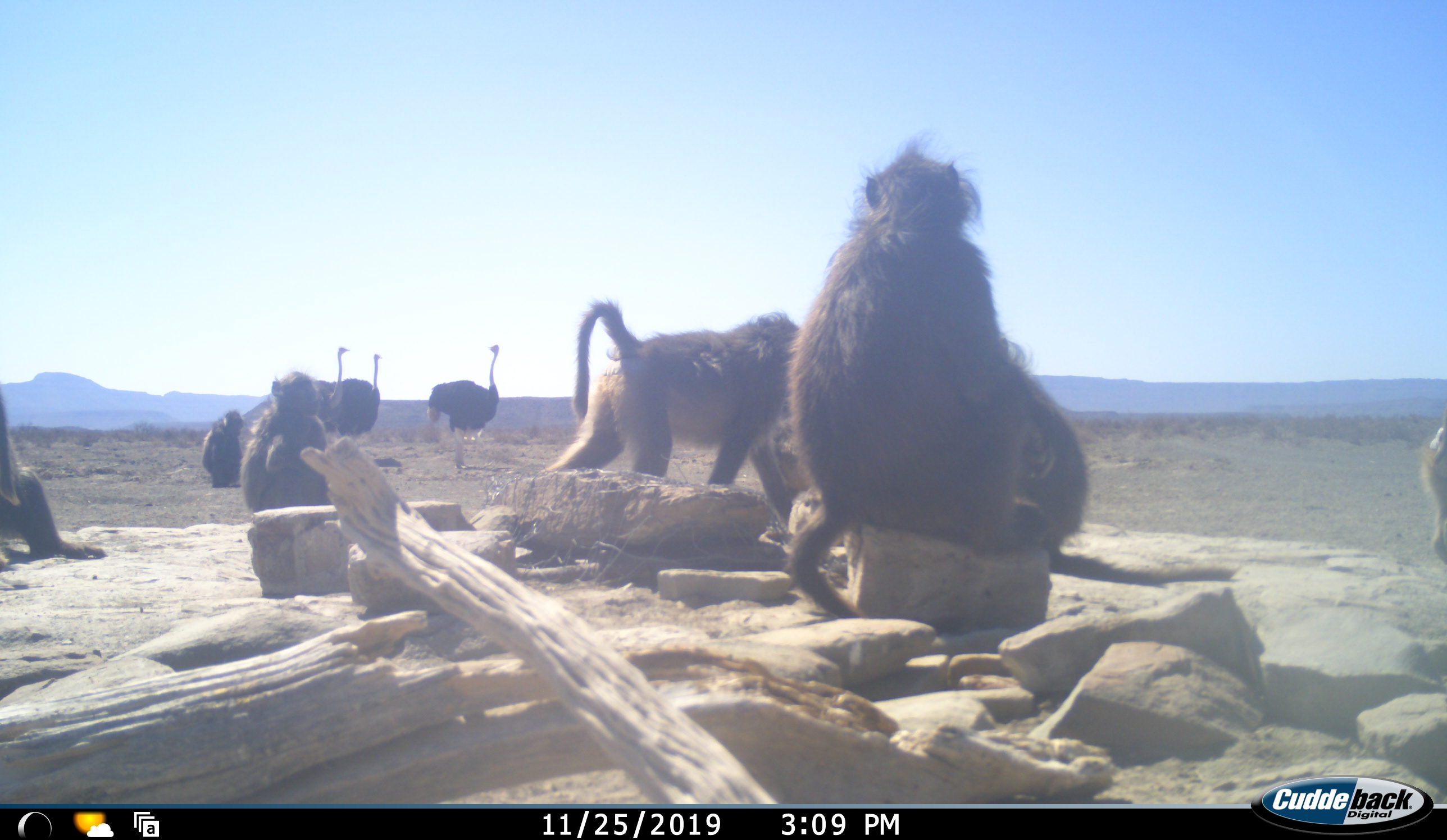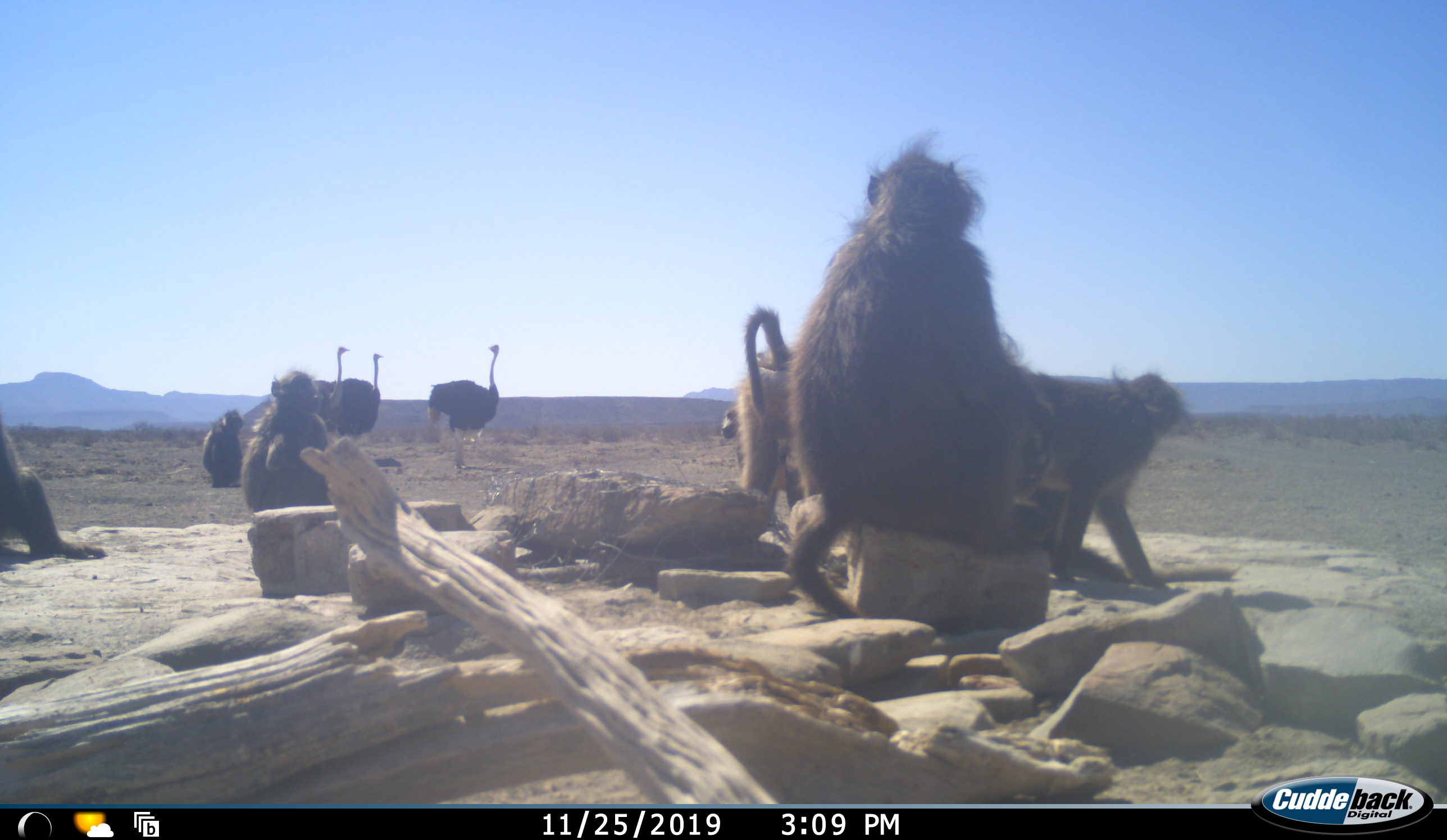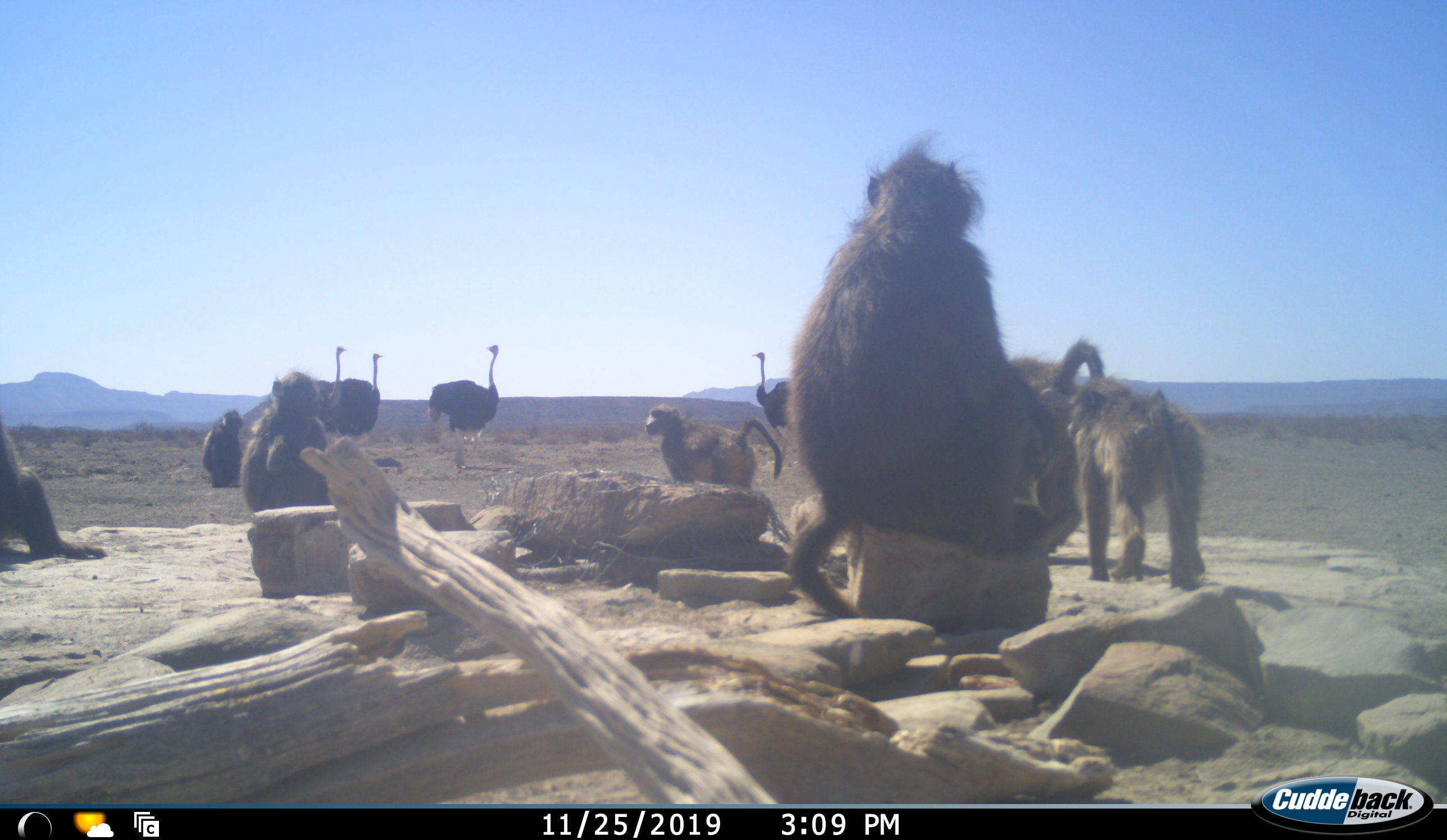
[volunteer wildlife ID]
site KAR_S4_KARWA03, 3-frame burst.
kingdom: Animalia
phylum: Chordata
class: Mammalia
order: Primates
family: Cercopithecidae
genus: Papio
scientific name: Papio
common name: baboon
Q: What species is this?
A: Baboon (Papio).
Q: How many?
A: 7.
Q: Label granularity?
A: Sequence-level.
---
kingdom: Animalia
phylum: Chordata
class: Aves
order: Struthioniformes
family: Struthionidae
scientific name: Struthionidae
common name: ostrich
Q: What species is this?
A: Ostrich (Struthionidae).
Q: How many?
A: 4.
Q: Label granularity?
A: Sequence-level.